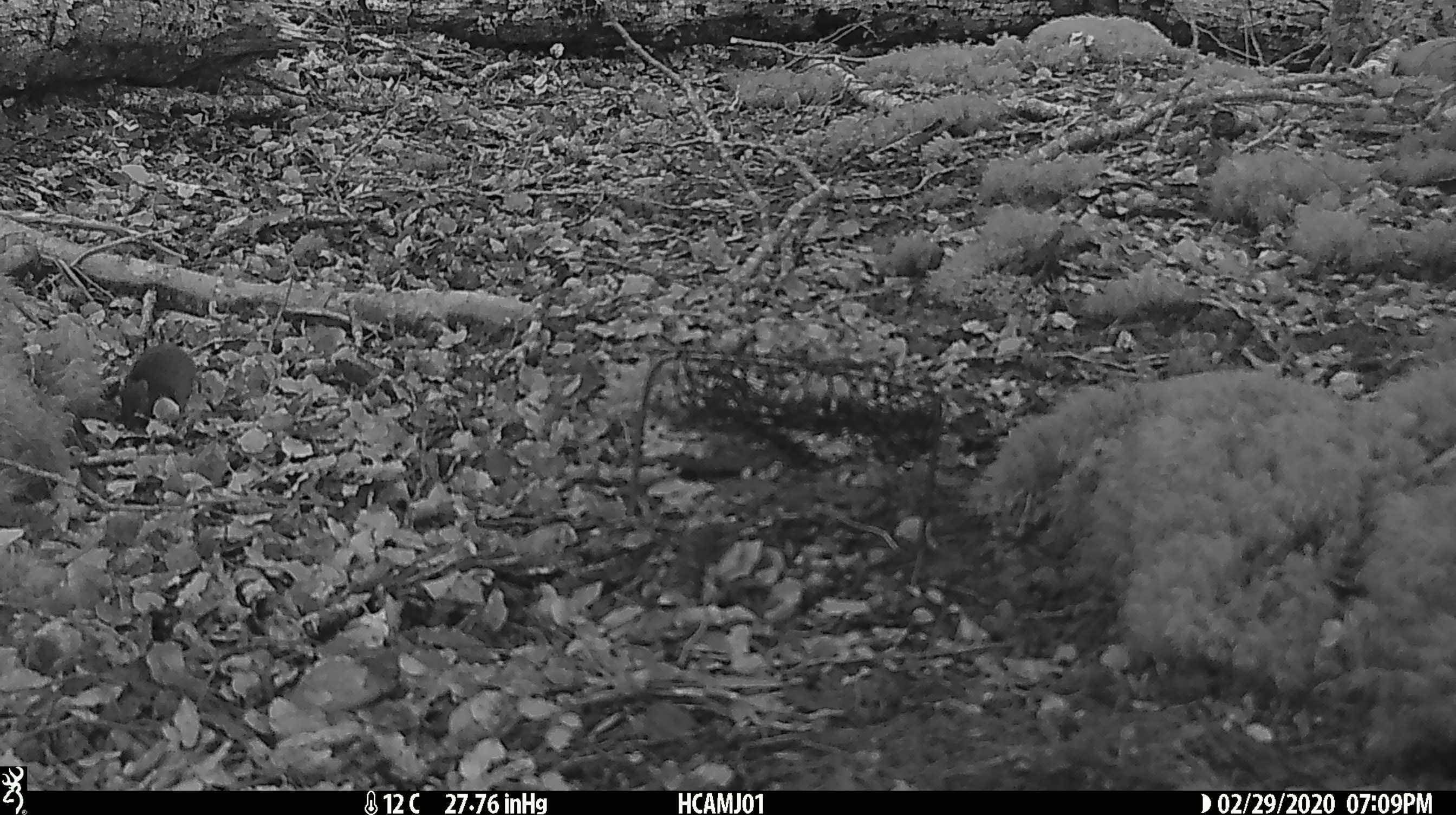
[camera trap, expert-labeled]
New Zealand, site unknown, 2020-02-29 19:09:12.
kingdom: Animalia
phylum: Chordata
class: Mammalia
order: Rodentia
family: Muridae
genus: Mus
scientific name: Mus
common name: mouse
Mouse (Mus).